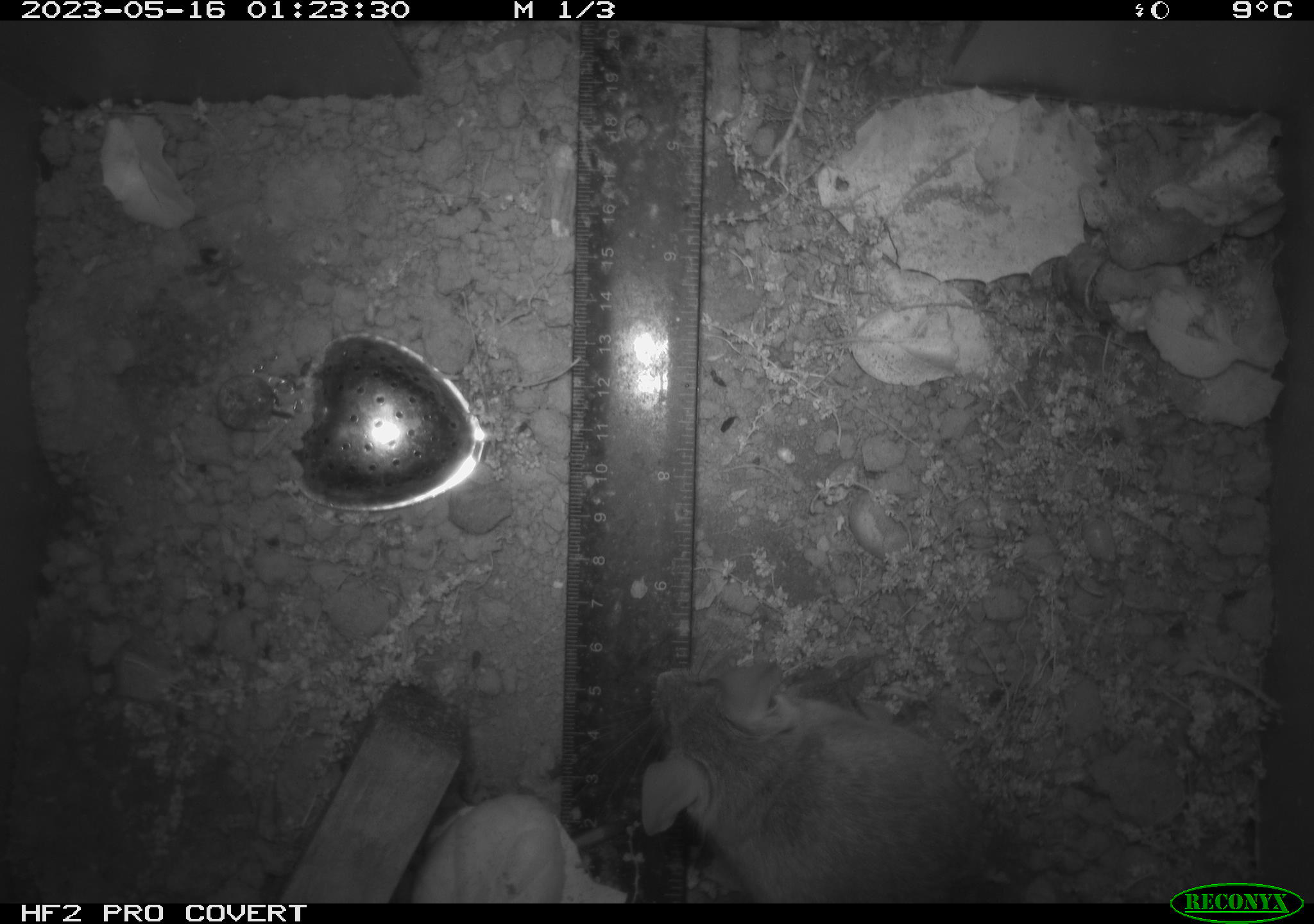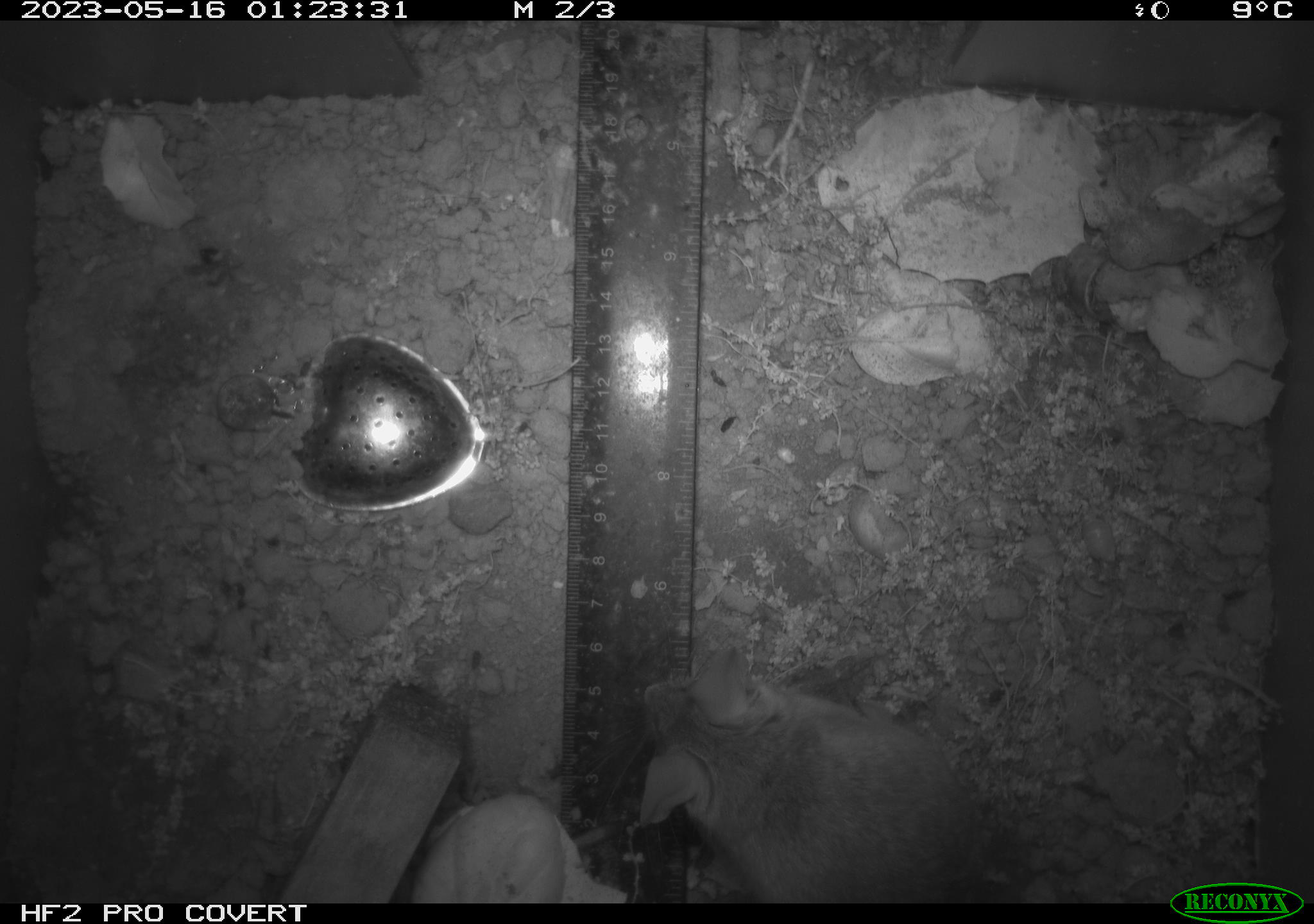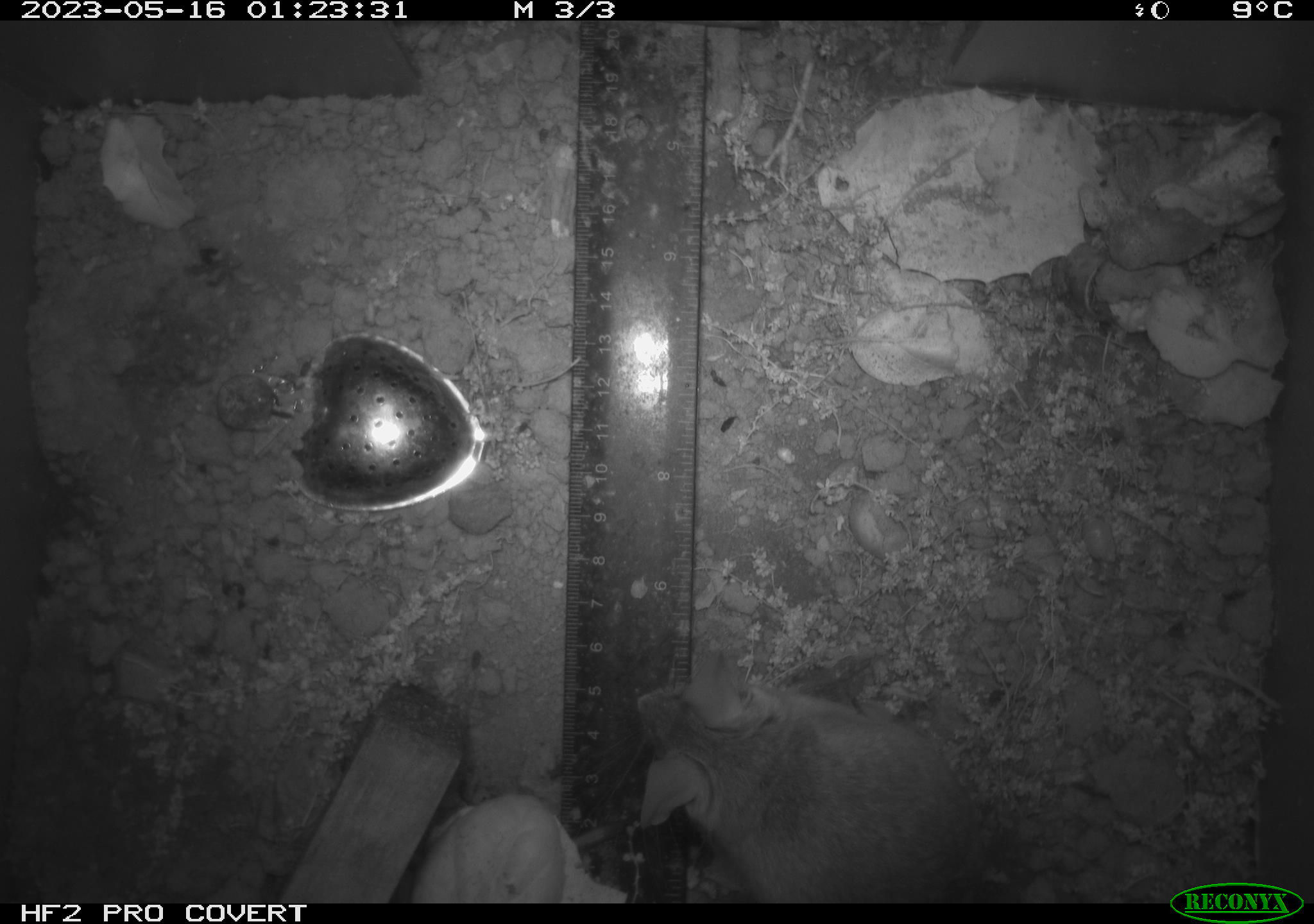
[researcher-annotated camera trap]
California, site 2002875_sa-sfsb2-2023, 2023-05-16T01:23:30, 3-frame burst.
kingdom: Animalia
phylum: Chordata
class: Mammalia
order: Rodentia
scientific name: Rodentia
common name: mouse species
Mouse species (Rodentia).